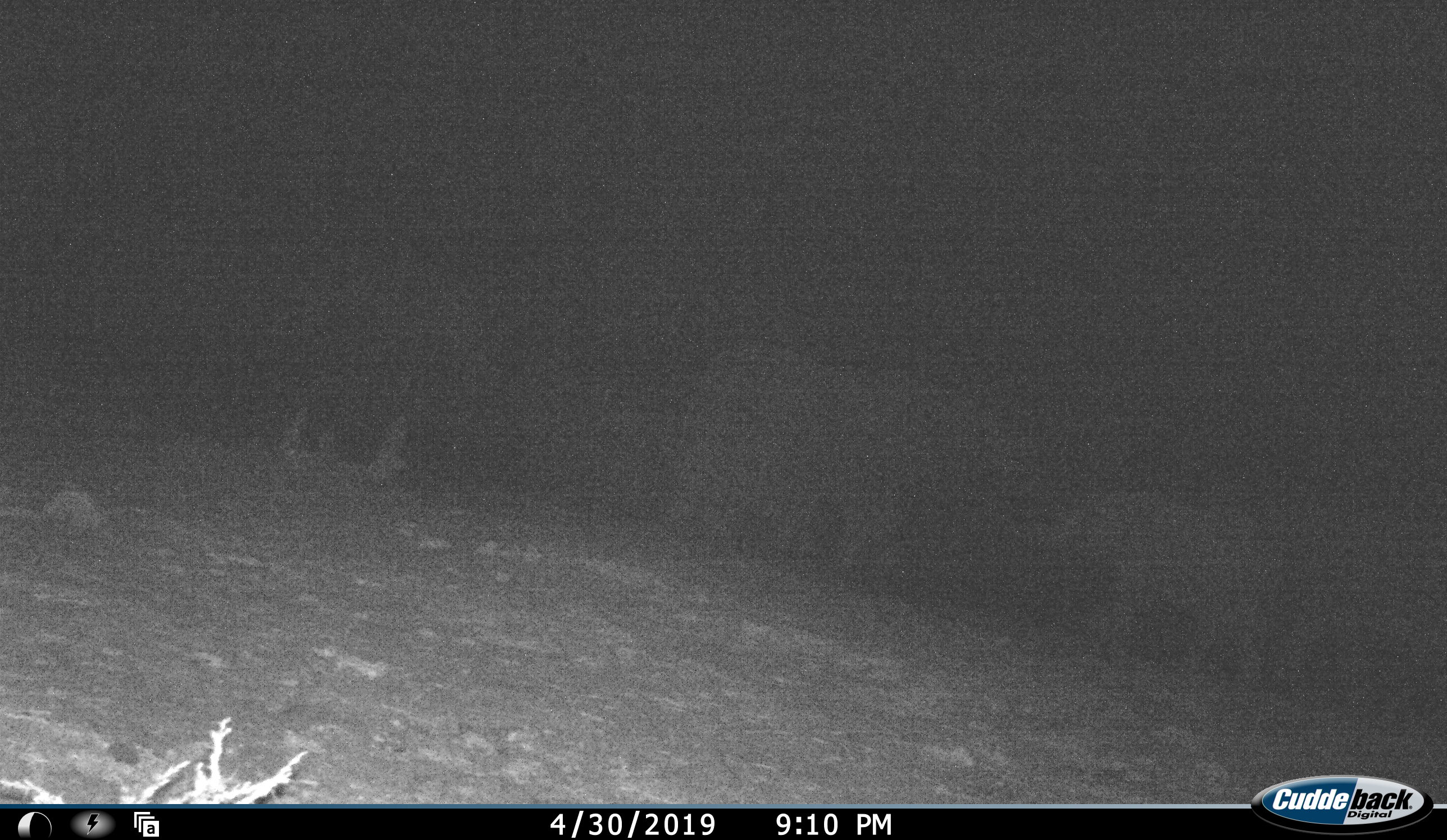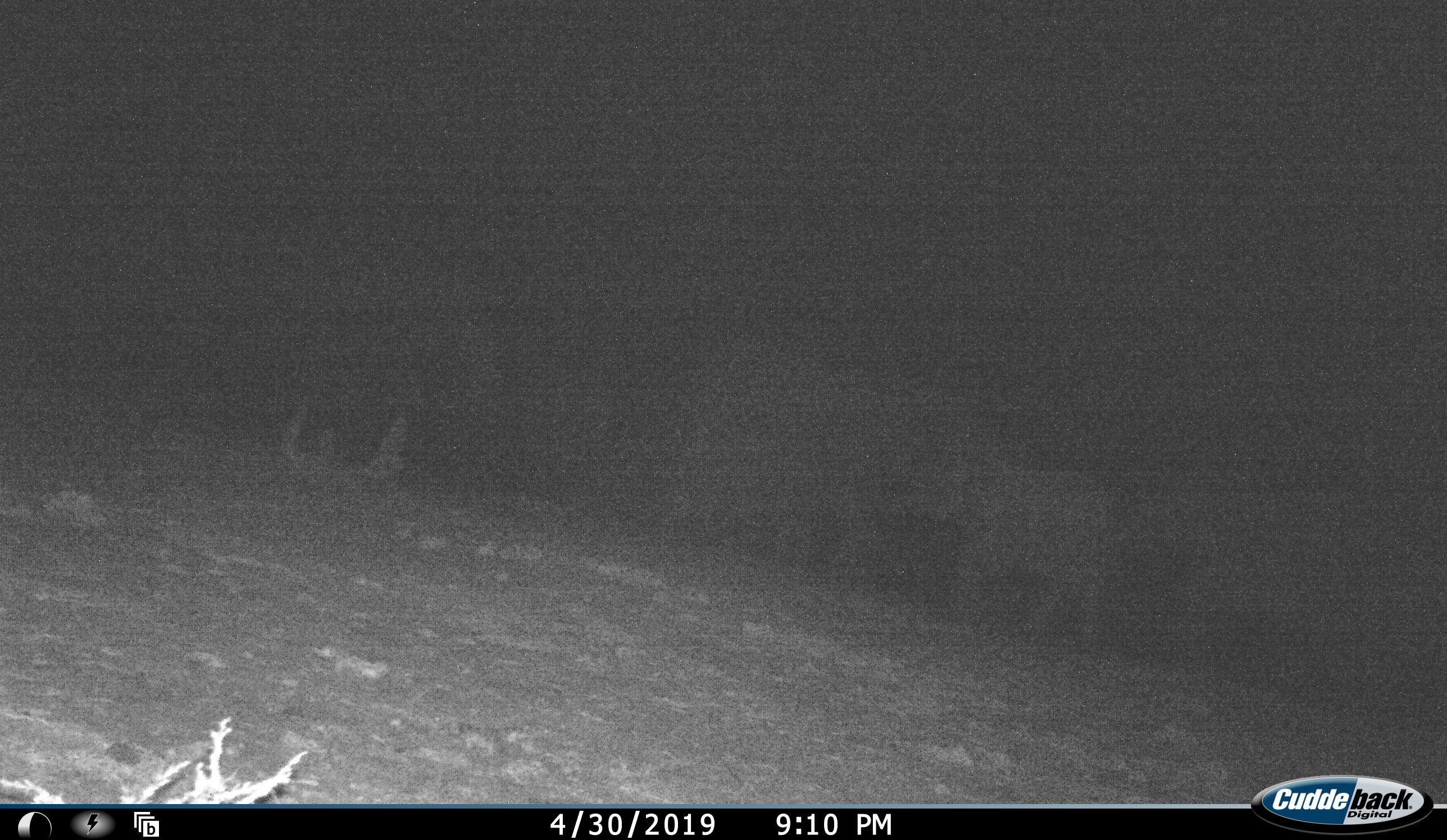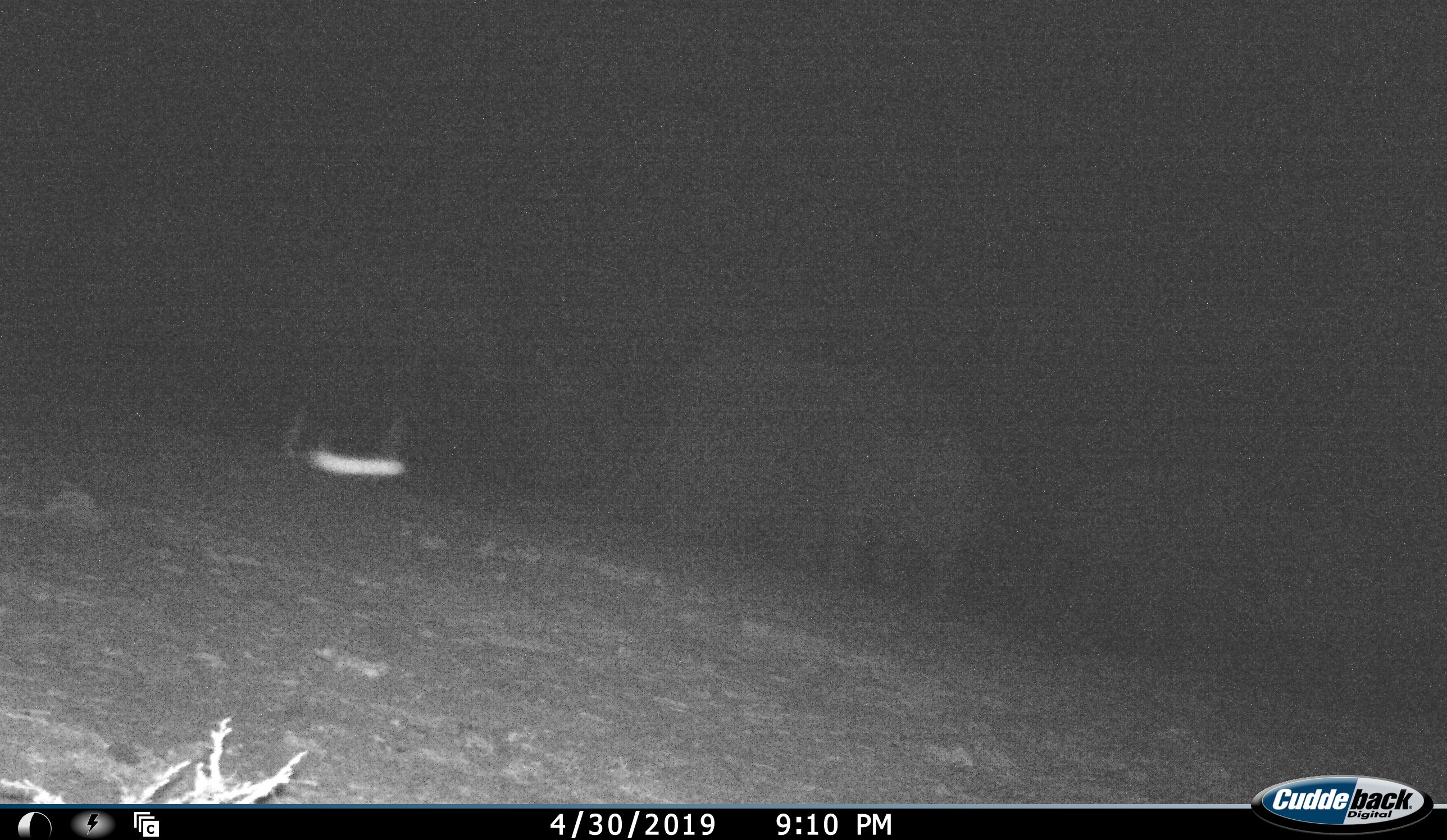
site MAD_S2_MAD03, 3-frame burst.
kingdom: Animalia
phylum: Chordata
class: Mammalia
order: Proboscidea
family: Elephantidae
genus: Loxodonta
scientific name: Loxodonta africana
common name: african bush elephant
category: elephant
Elephant (african bush elephant) (Loxodonta africana), count 2. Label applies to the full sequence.